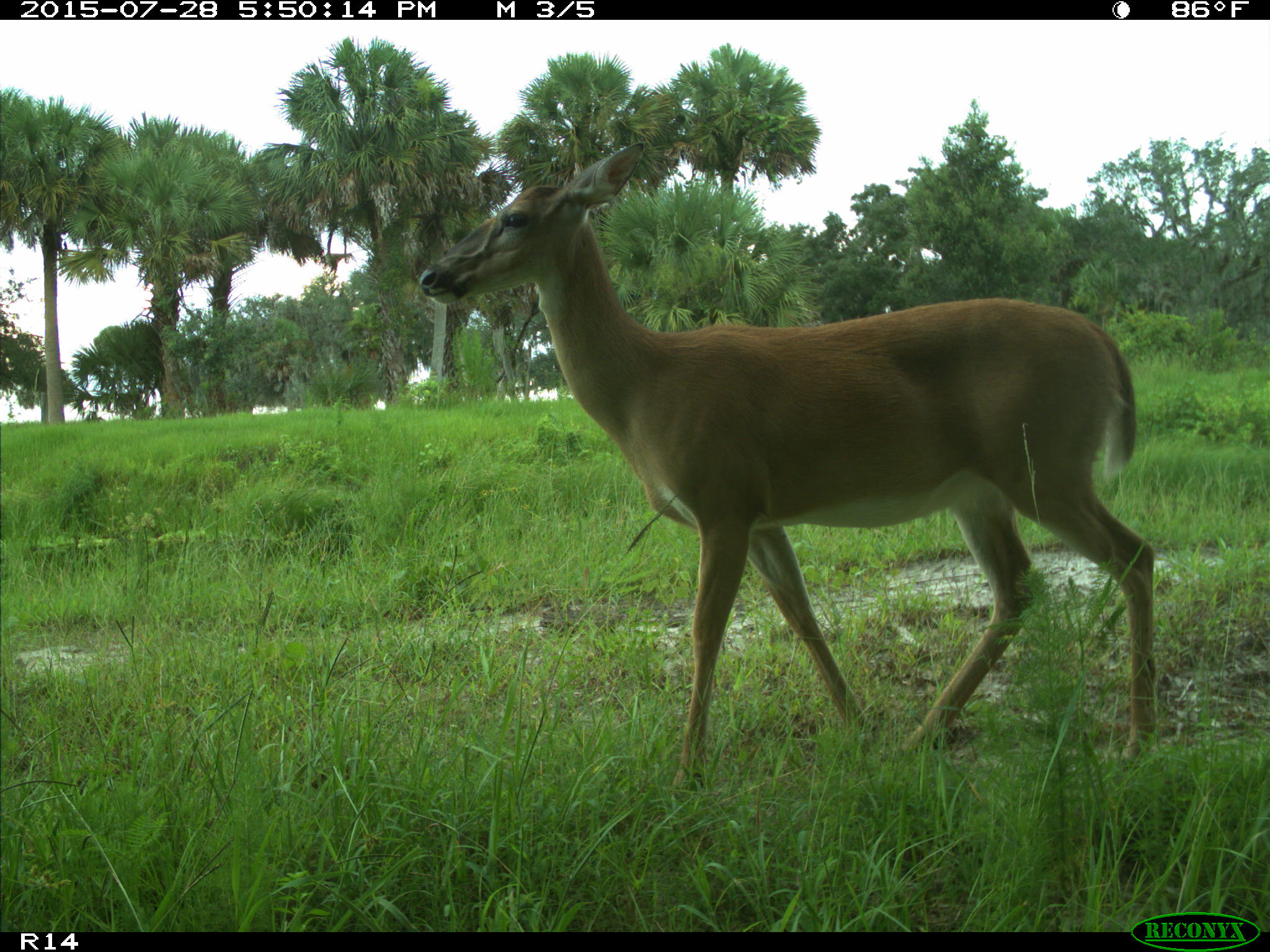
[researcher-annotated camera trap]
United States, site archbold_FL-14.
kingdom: Animalia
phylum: Chordata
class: Mammalia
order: Artiodactyla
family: Cervidae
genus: Odocoileus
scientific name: Odocoileus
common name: deer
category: unidentified deer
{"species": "unidentified deer (deer) (Odocoileus)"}